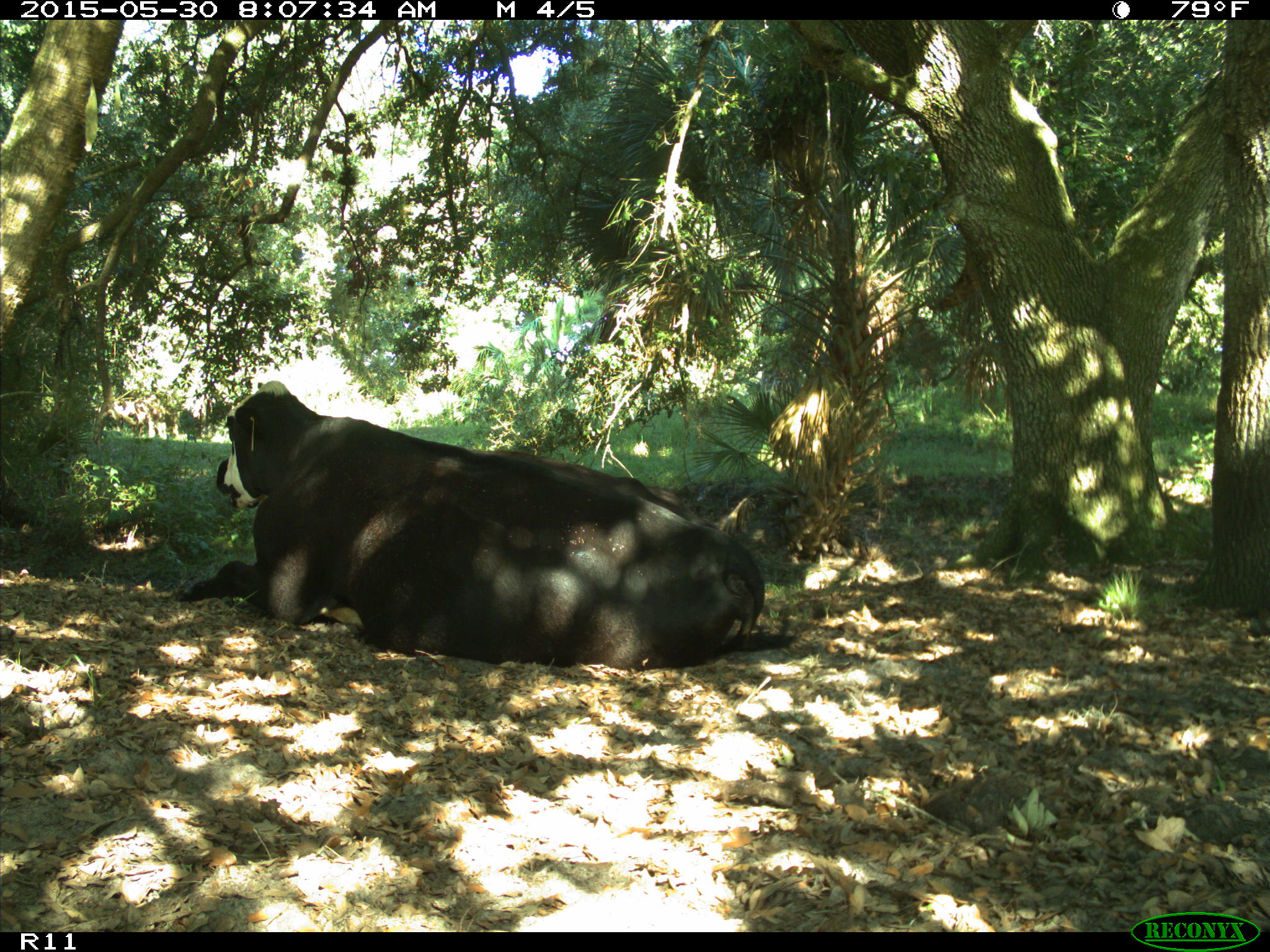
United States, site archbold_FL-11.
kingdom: Animalia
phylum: Chordata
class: Mammalia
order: Artiodactyla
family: Bovidae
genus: Bos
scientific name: Bos taurus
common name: domestic cow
Bos taurus (domestic cow).